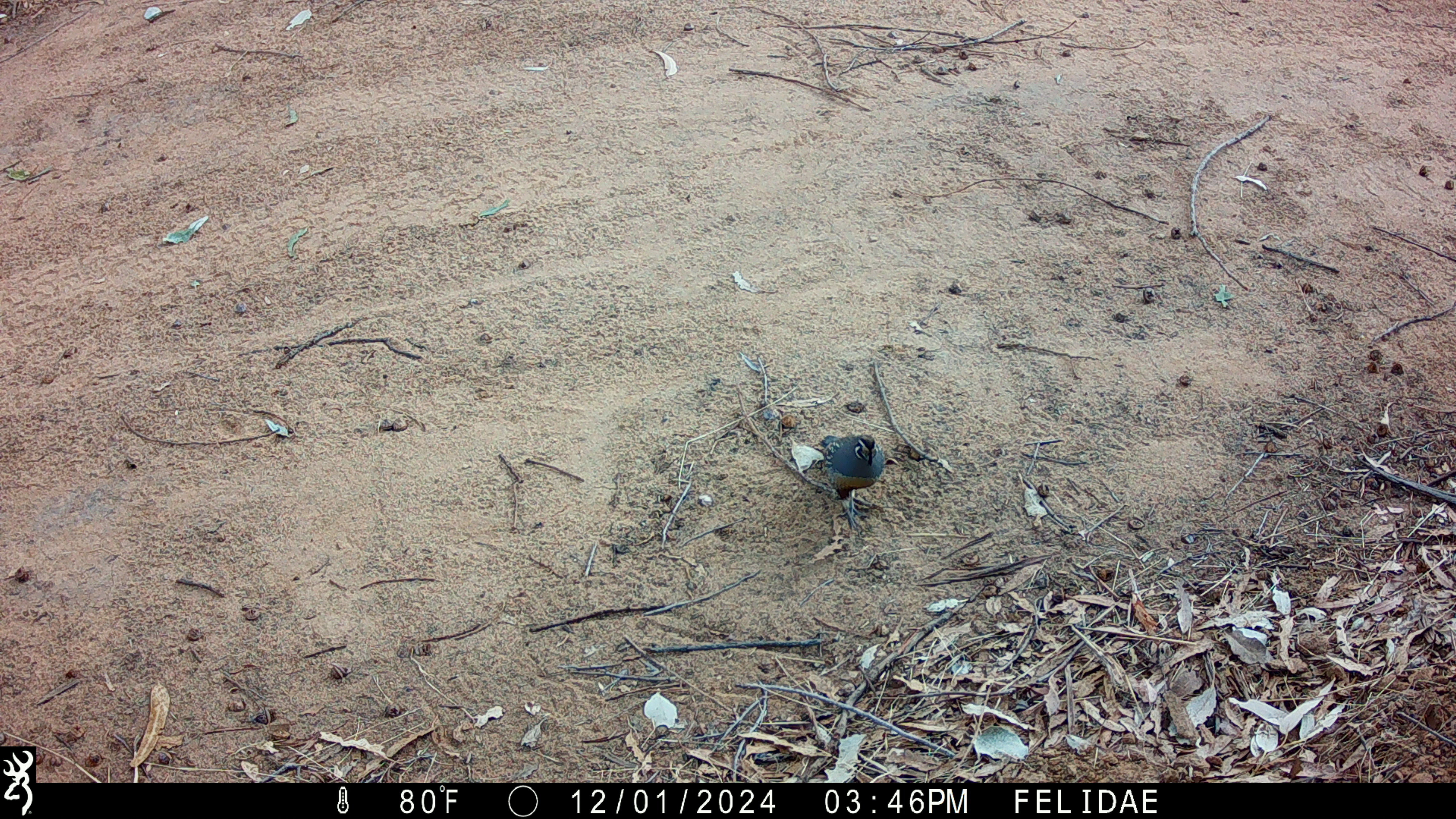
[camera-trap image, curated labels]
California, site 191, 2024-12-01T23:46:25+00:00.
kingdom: Animalia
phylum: Chordata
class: Aves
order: Galliformes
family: Odontophoridae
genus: Callipepla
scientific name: Callipepla californica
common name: california quail